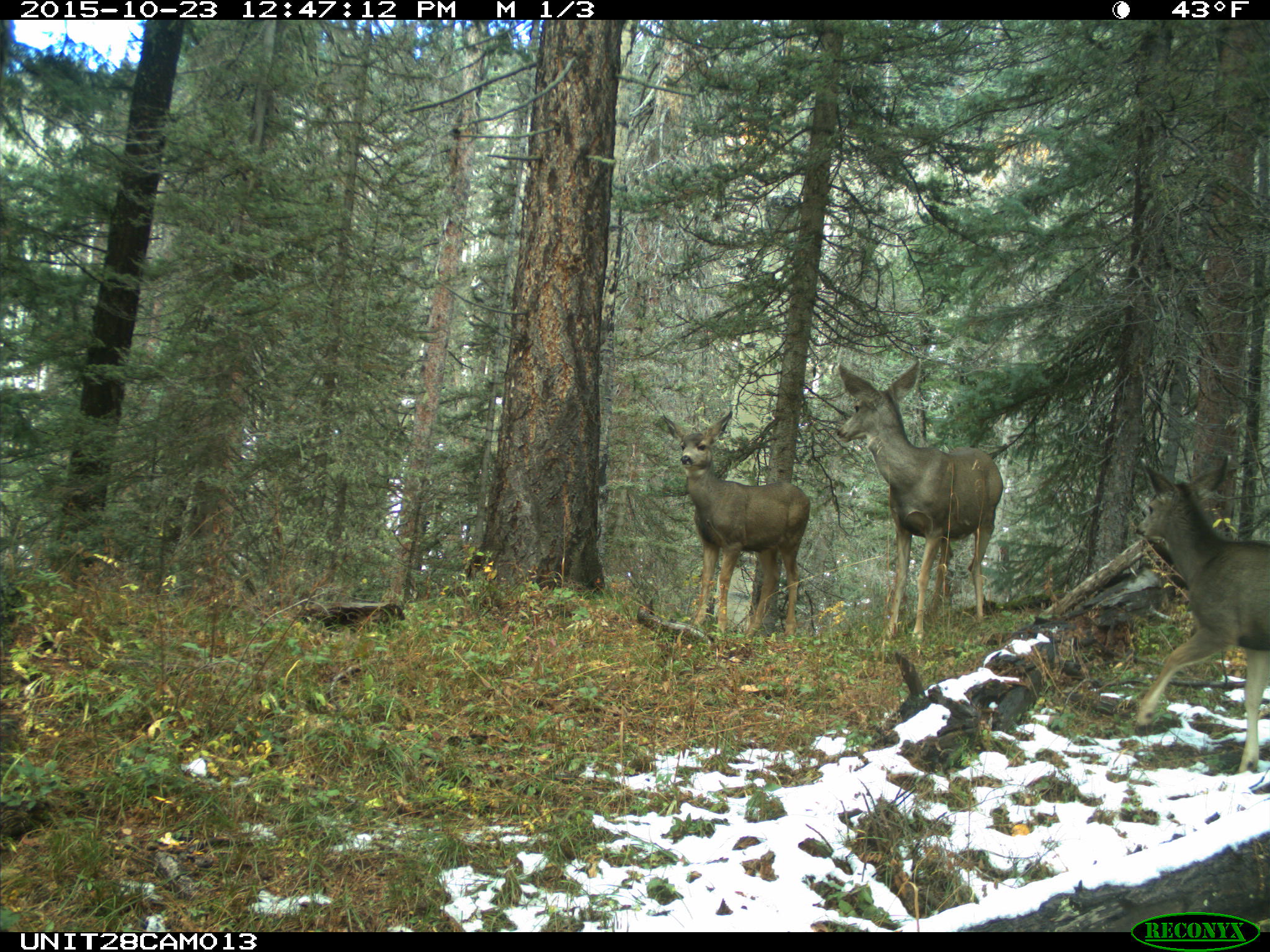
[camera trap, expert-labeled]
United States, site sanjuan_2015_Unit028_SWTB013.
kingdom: Animalia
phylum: Chordata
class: Mammalia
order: Artiodactyla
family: Cervidae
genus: Odocoileus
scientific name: Odocoileus hemionus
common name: mule deer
Odocoileus hemionus (mule deer).